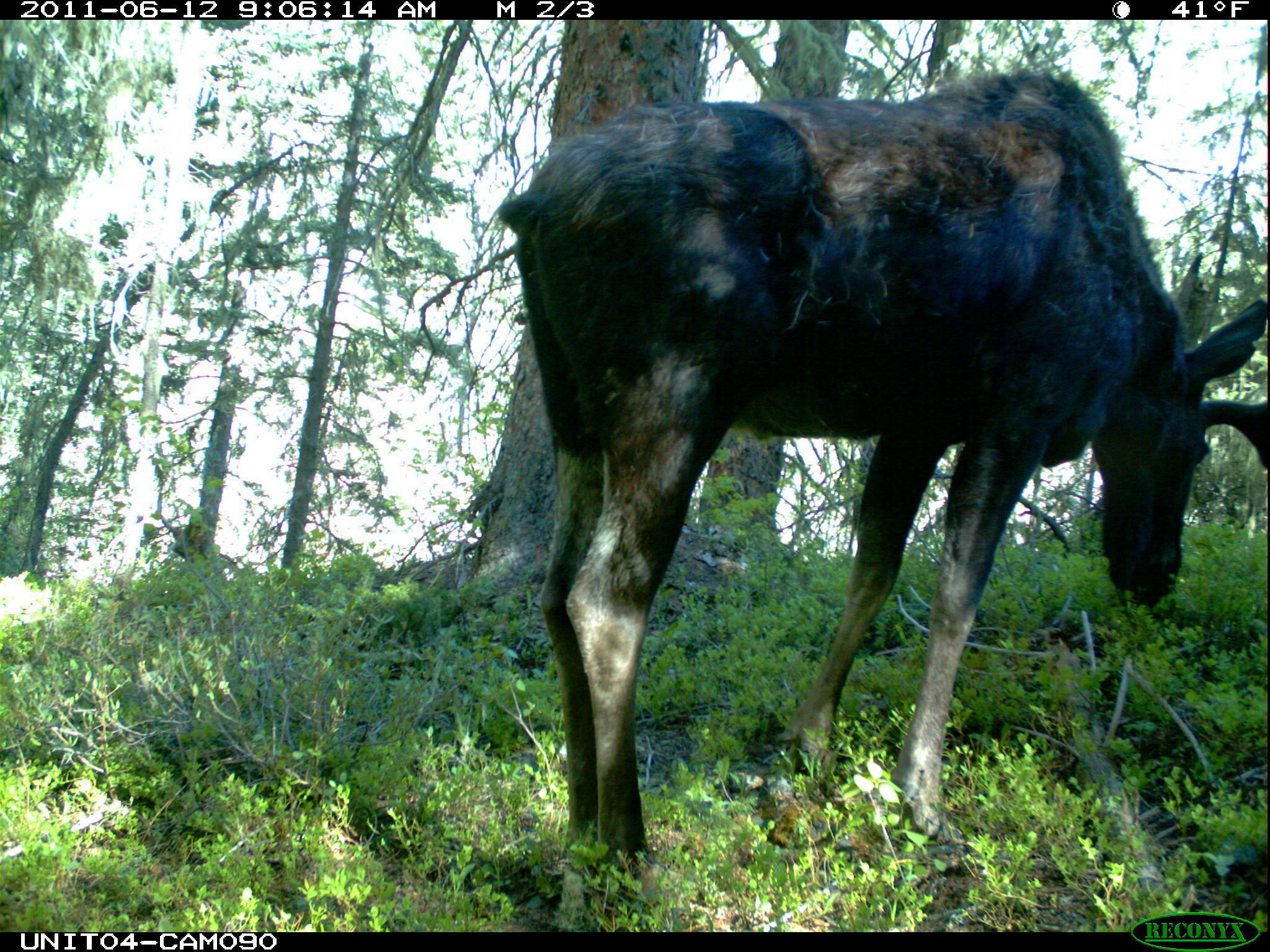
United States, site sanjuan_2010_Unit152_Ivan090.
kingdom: Animalia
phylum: Chordata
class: Mammalia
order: Artiodactyla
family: Cervidae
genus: Alces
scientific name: Alces alces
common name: moose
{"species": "Alces alces (moose)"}